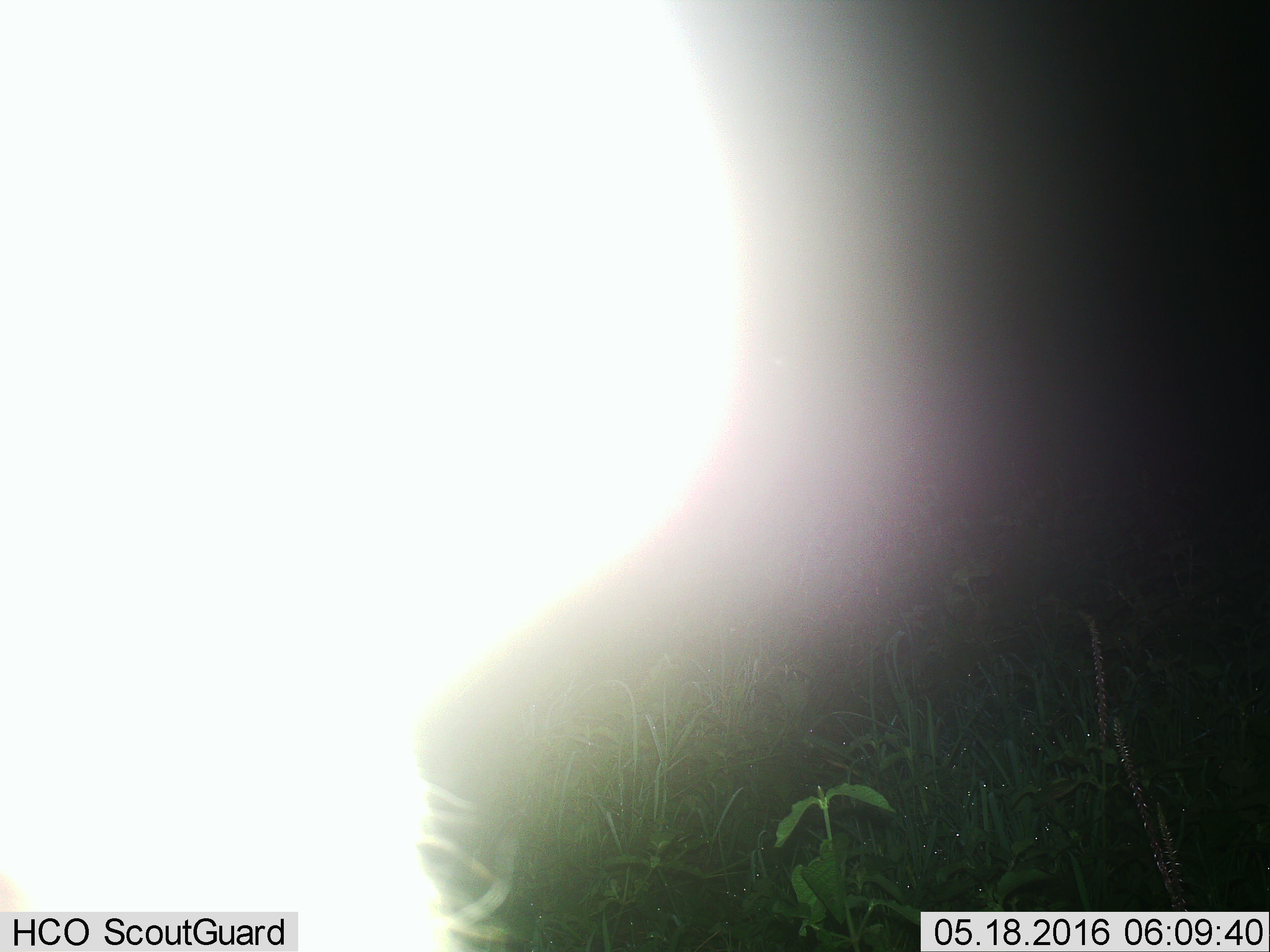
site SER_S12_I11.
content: unidentified animal